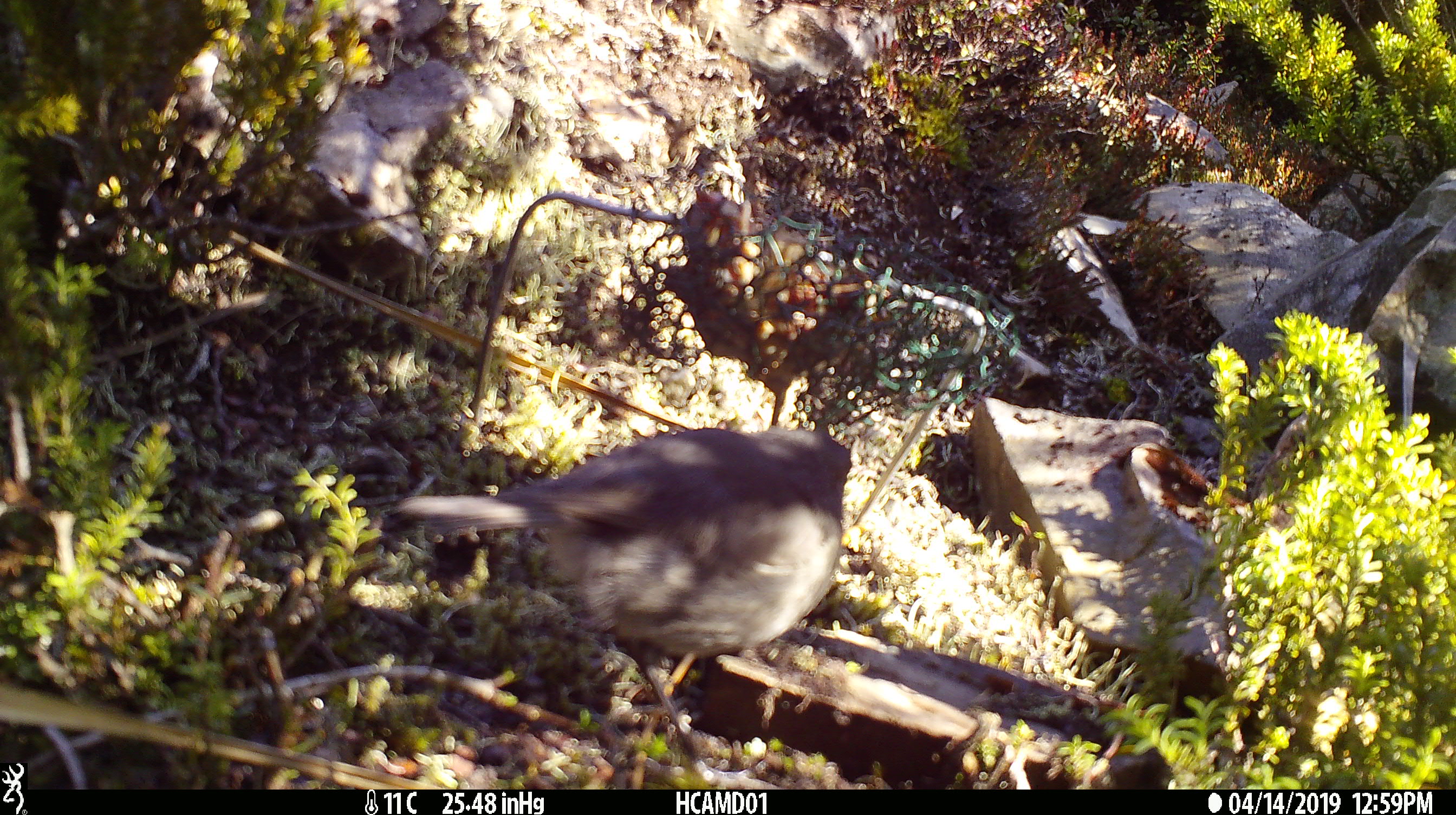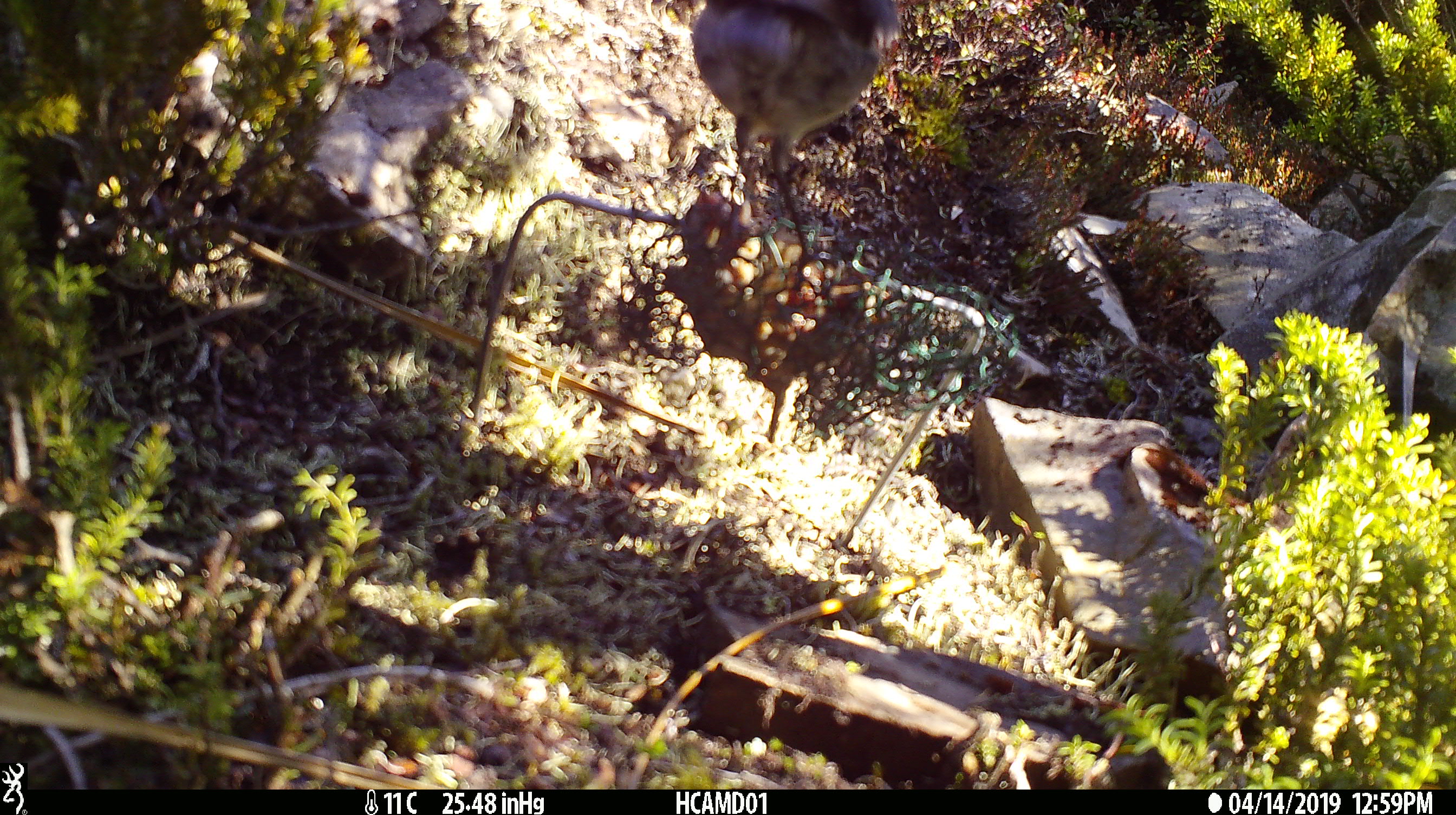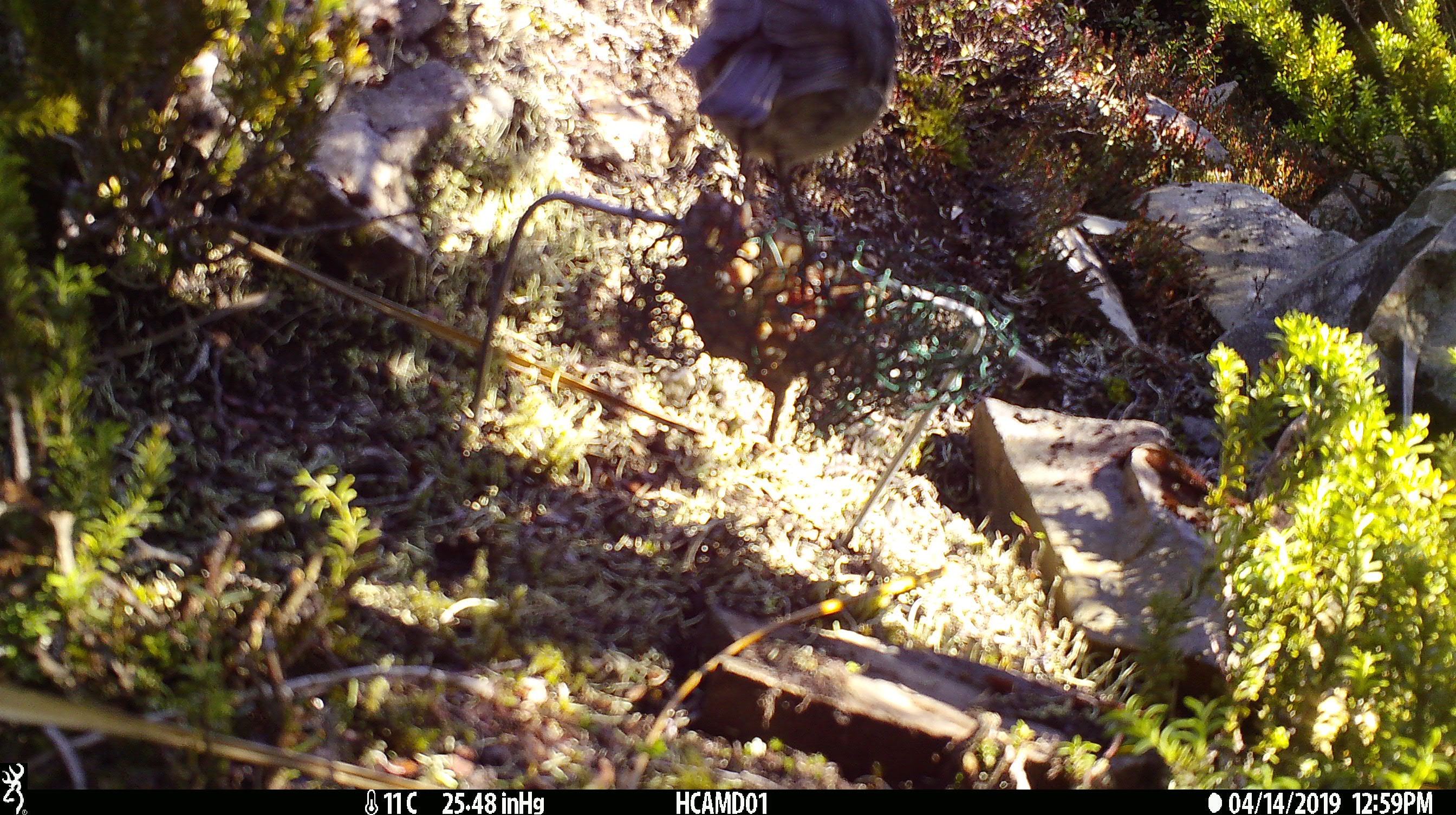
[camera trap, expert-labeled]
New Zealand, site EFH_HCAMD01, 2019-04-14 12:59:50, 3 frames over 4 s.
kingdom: Animalia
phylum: Chordata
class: Aves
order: Passeriformes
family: Petroicidae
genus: Petroica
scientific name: Petroica australis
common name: new zealand robin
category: robin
Robin (new zealand robin) (Petroica australis).